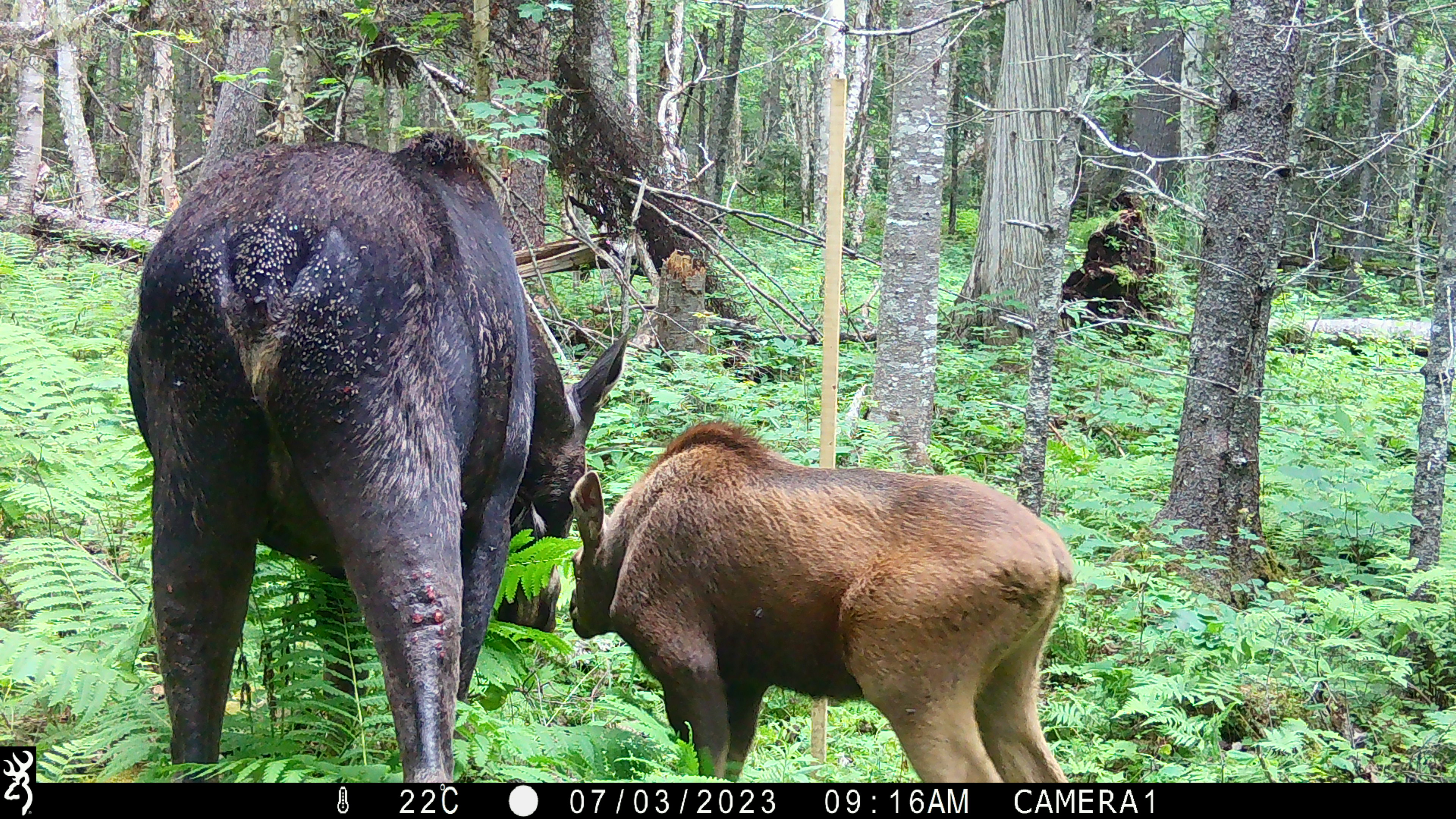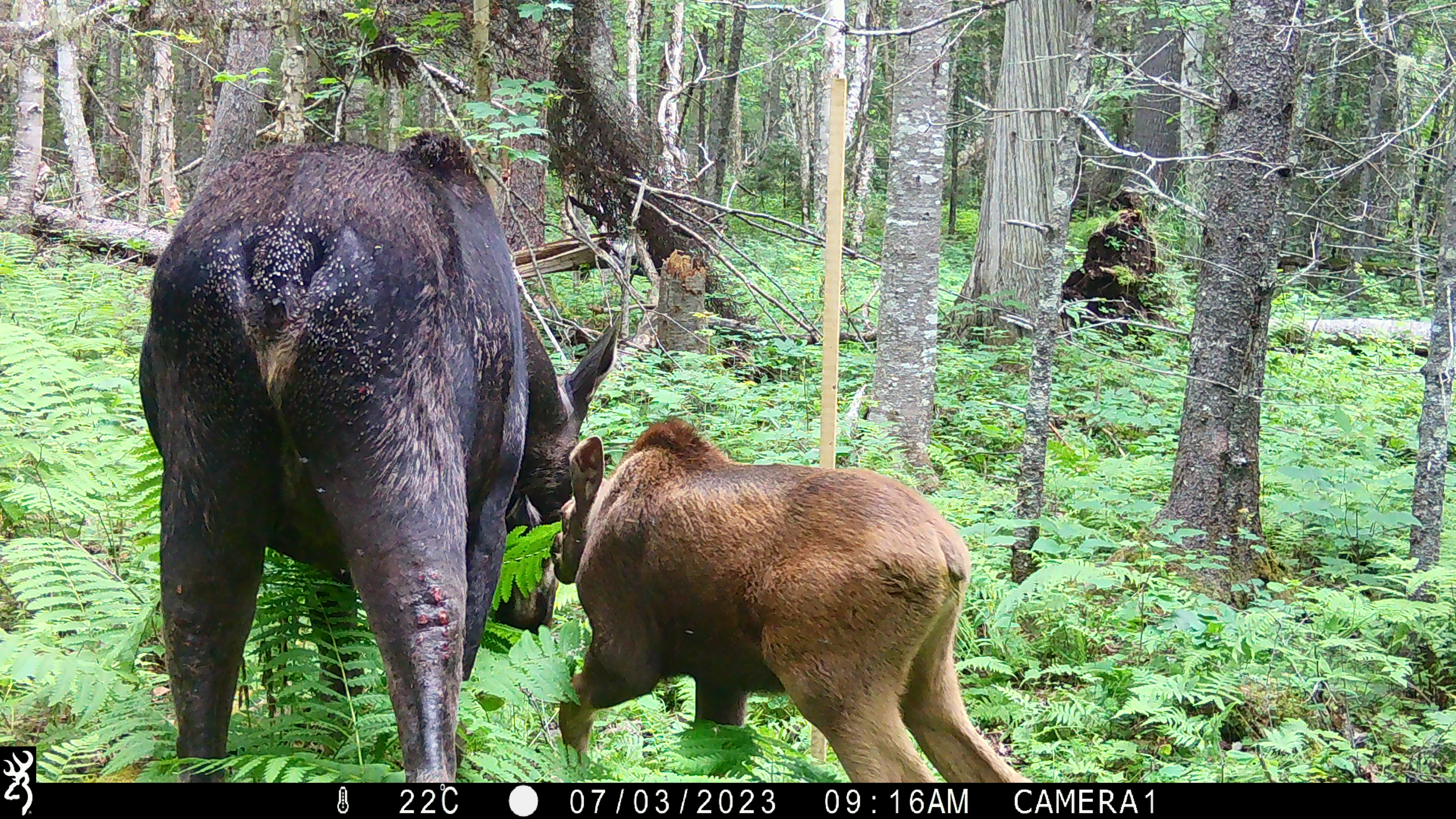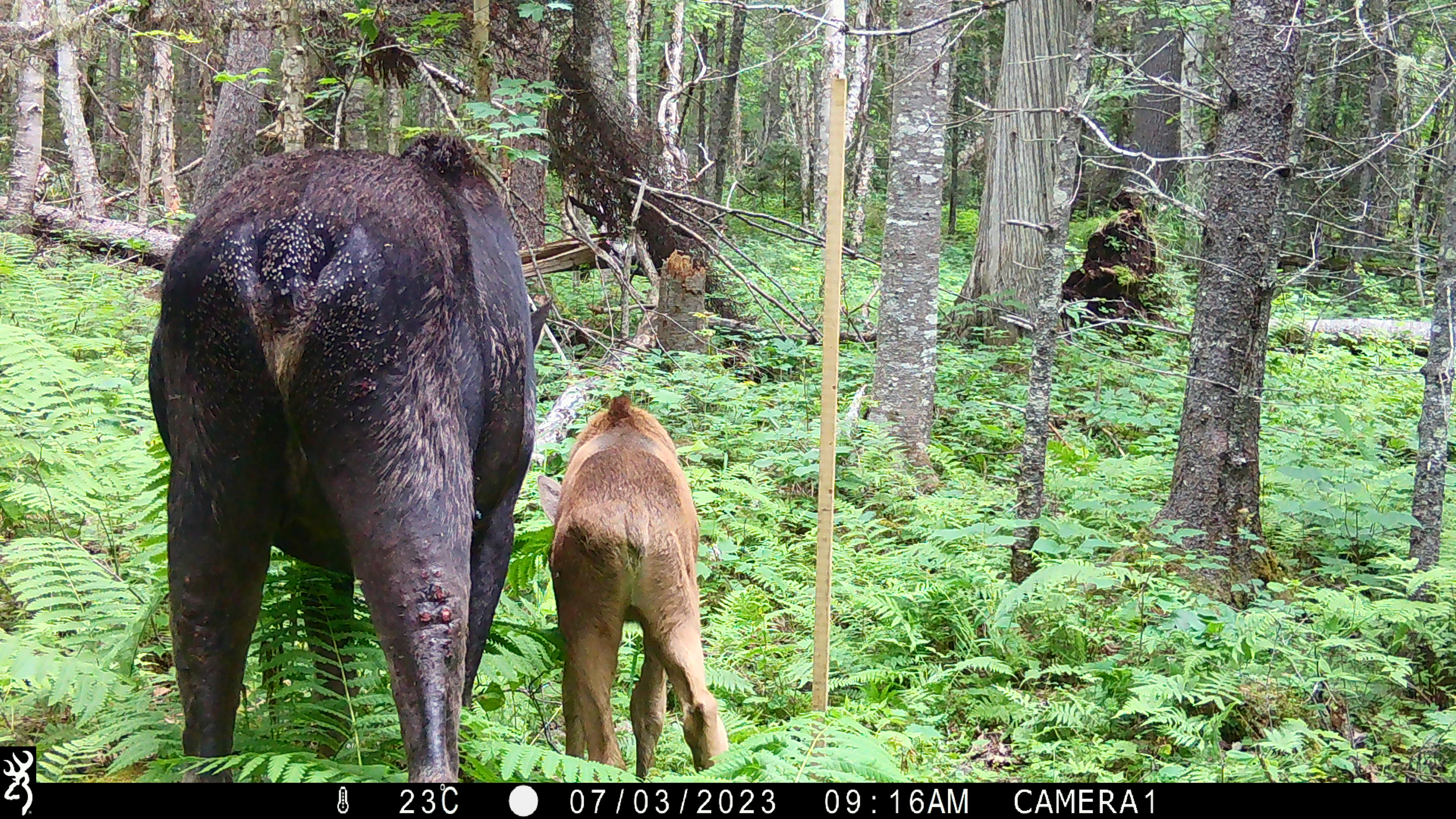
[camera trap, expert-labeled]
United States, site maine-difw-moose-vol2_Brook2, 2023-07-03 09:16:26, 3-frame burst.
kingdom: Animalia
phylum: Chordata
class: Mammalia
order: Artiodactyla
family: Cervidae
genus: Alces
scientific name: Alces alces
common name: moose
Moose (Alces alces).